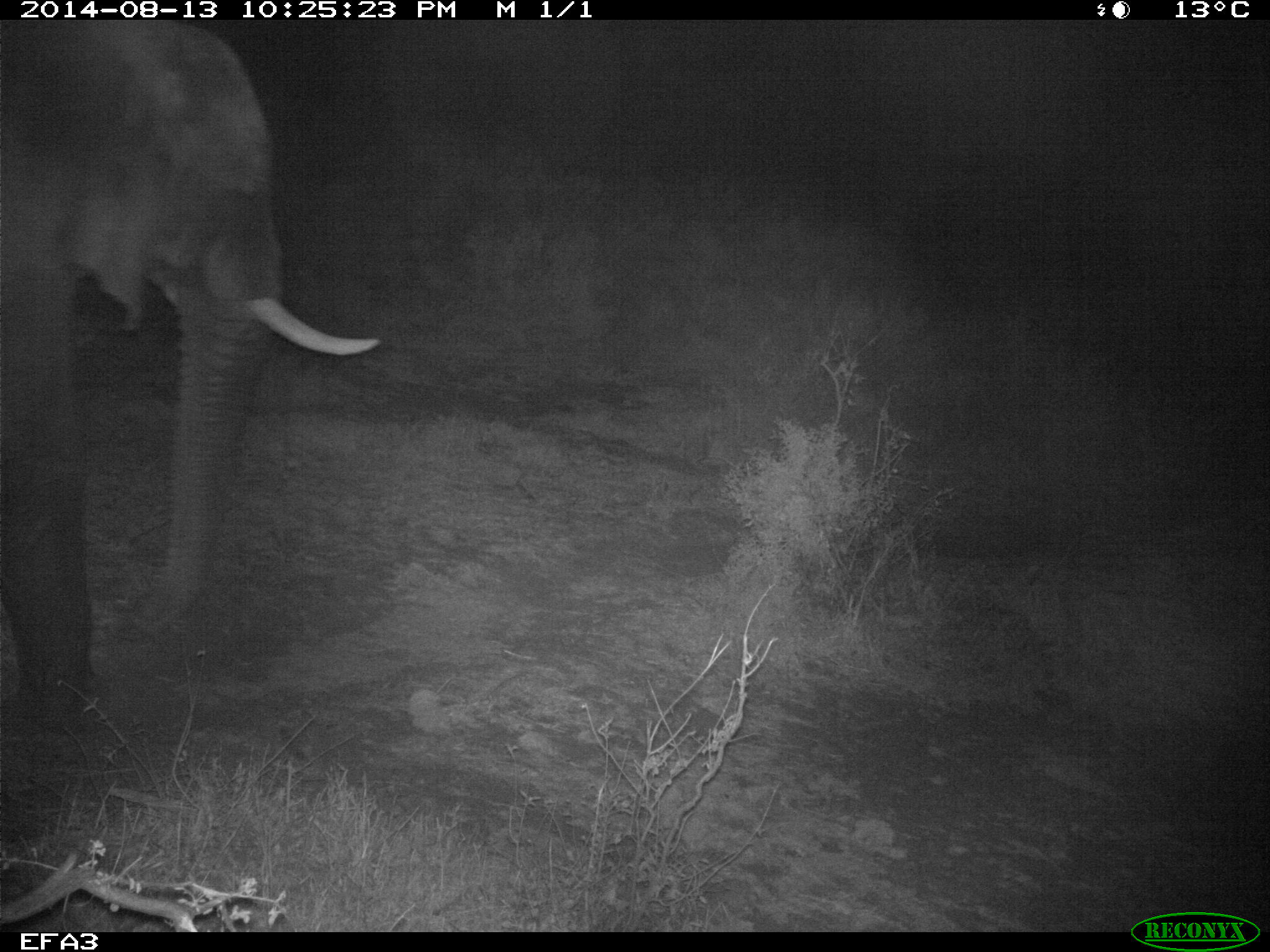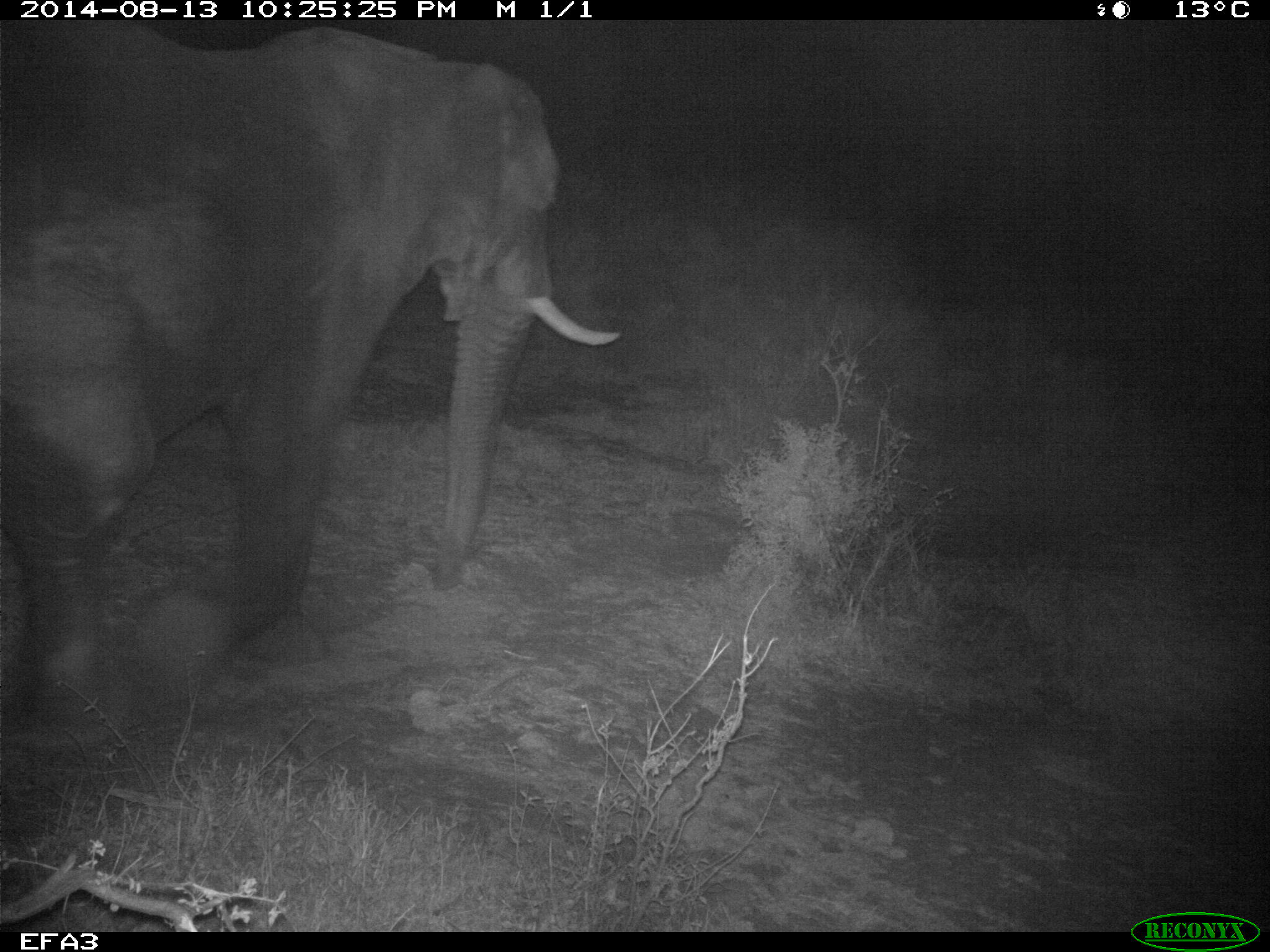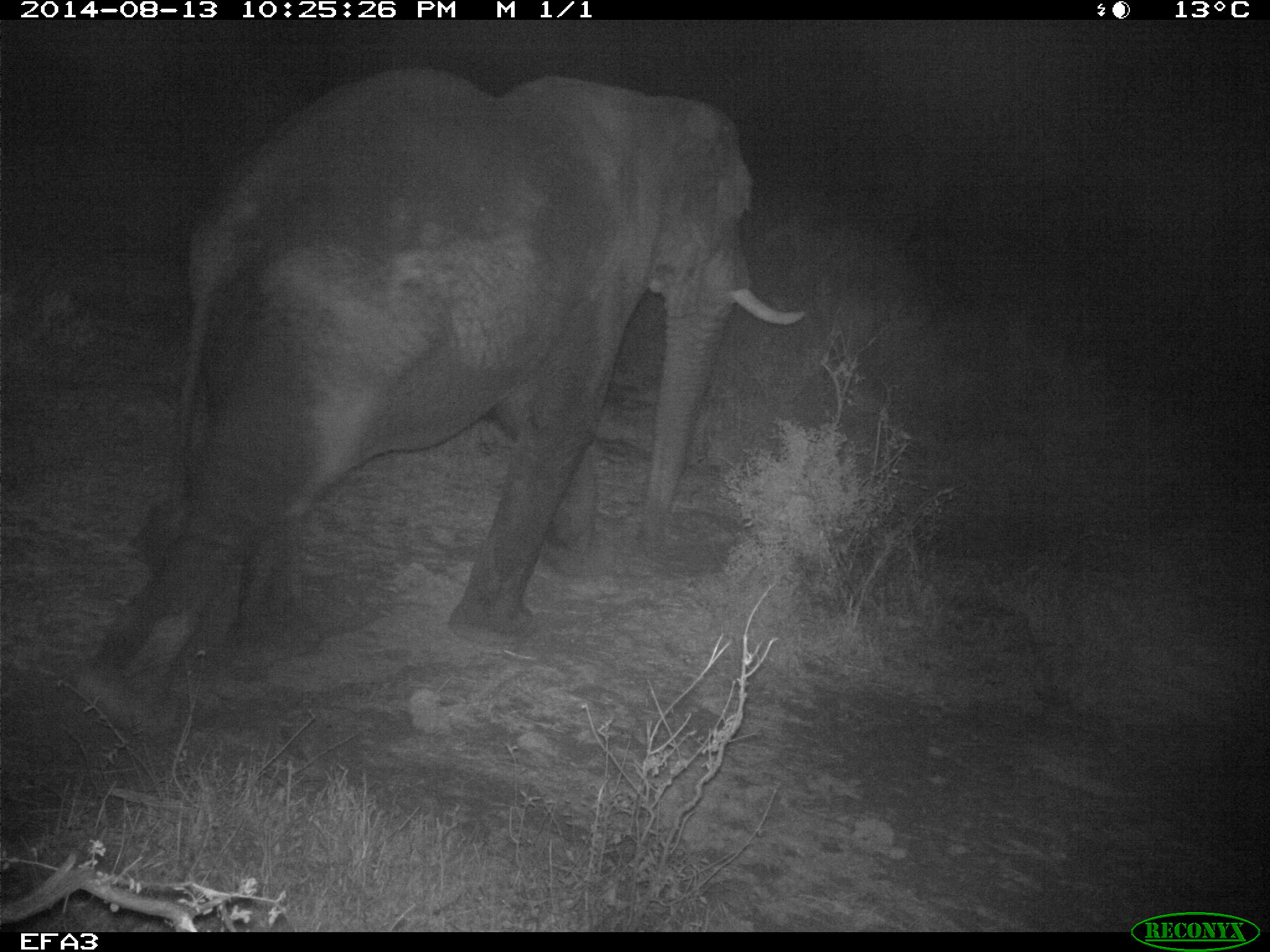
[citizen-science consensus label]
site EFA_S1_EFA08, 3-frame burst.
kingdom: Animalia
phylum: Chordata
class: Mammalia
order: Proboscidea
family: Elephantidae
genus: Loxodonta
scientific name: Loxodonta africana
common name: african bush elephant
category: elephant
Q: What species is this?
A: Elephant (african bush elephant) (Loxodonta africana).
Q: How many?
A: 1.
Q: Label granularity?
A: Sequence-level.